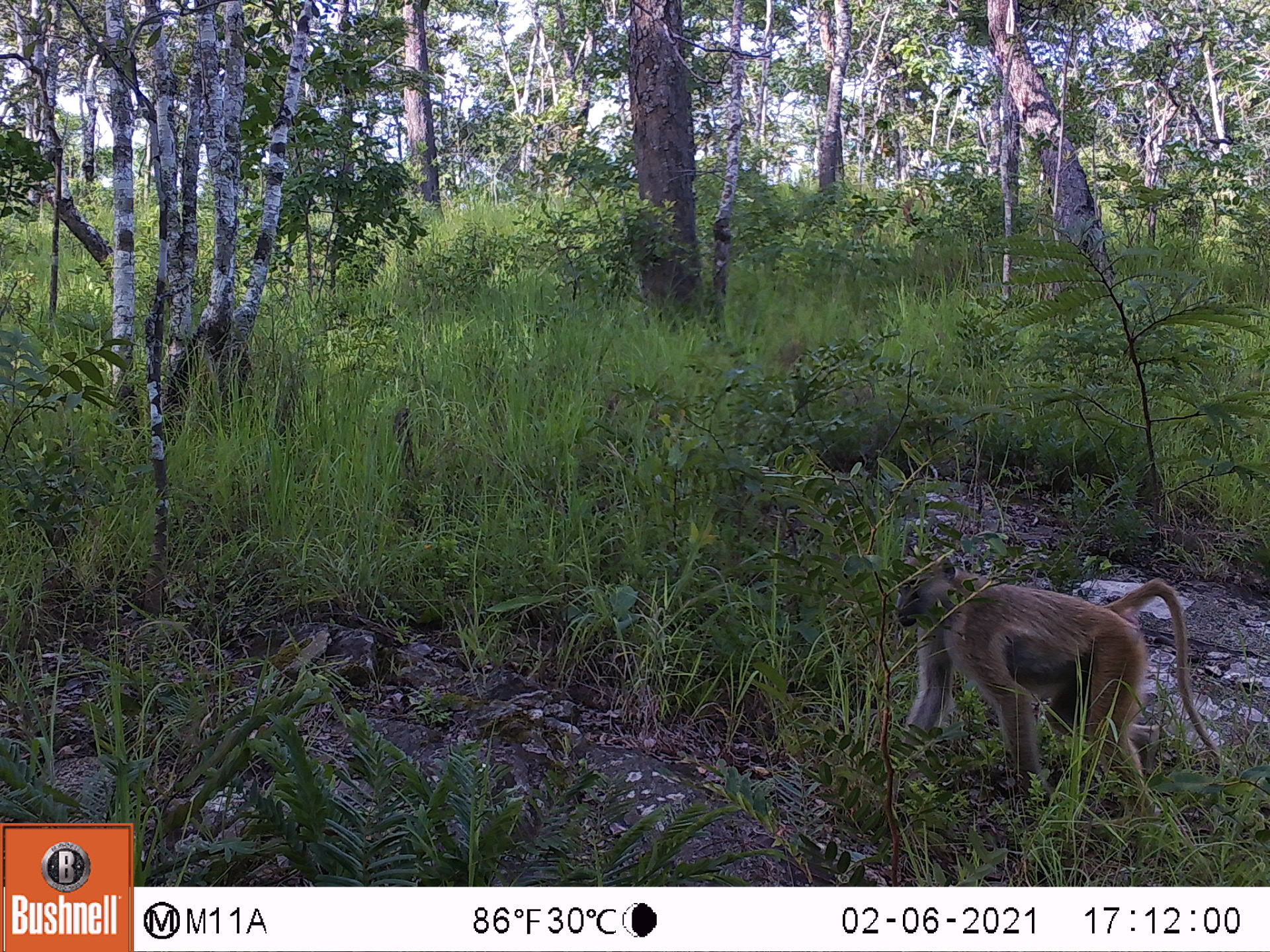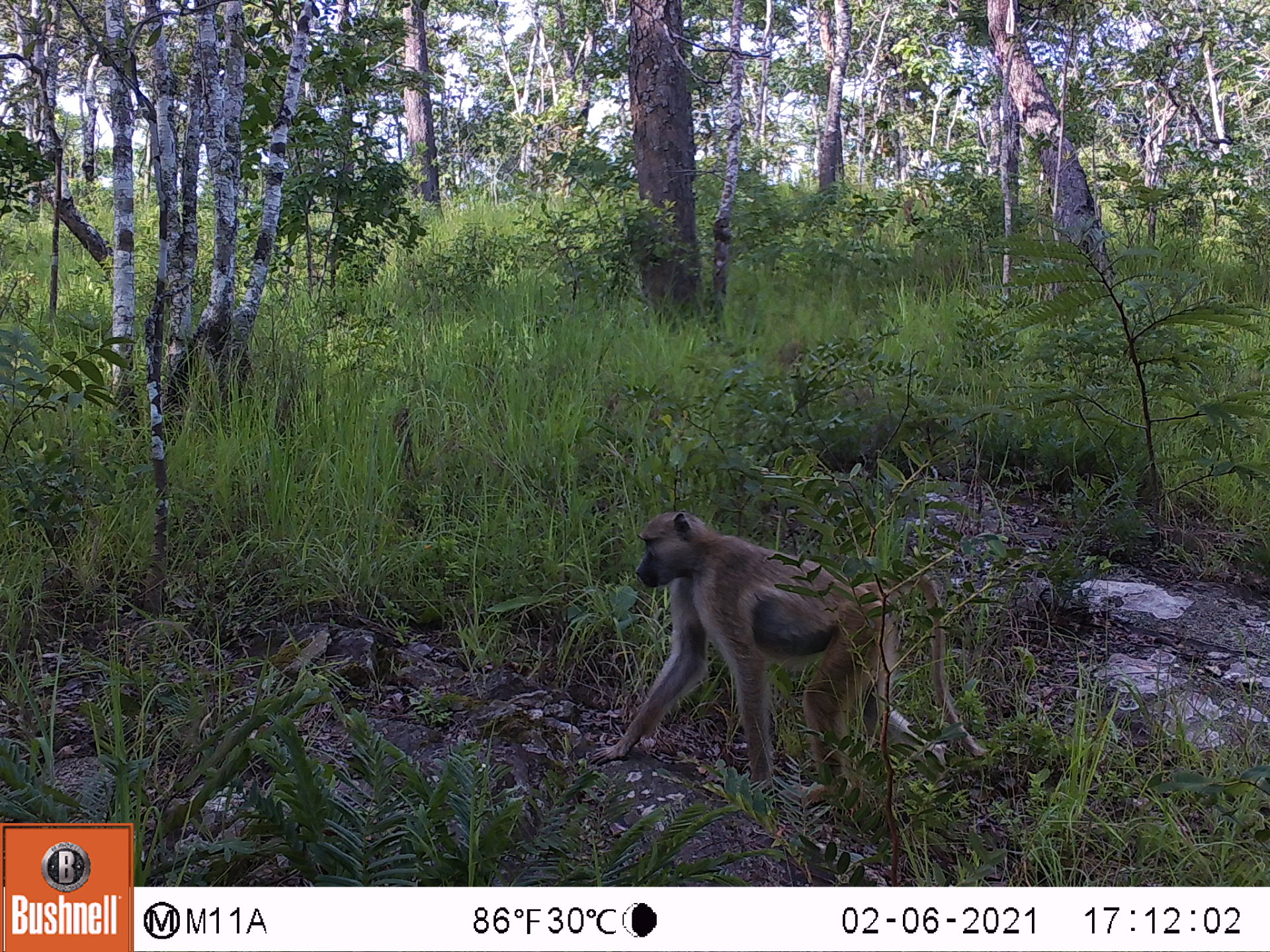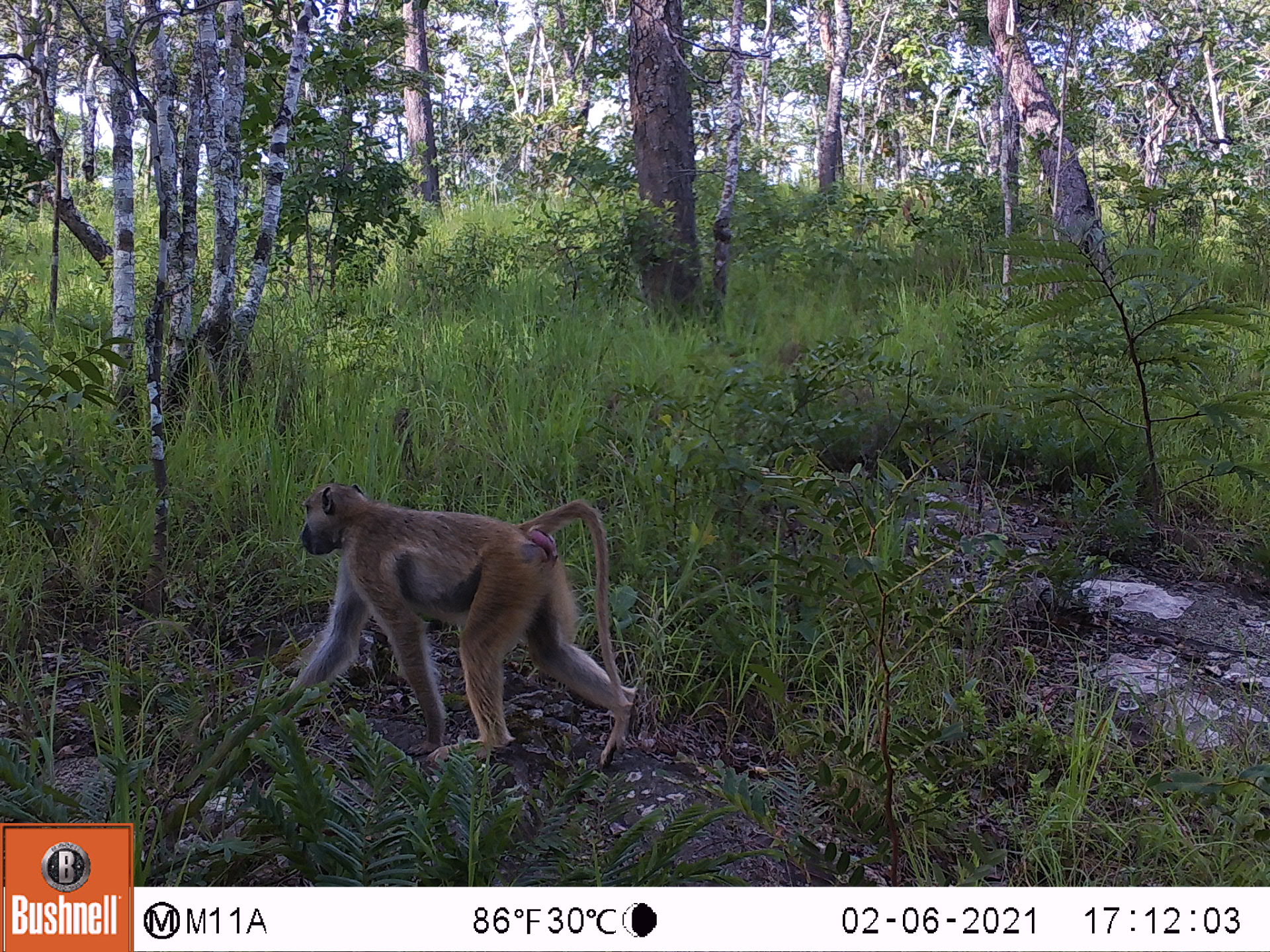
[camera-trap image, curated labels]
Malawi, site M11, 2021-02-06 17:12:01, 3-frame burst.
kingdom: Animalia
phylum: Chordata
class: Mammalia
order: Primates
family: Cercopithecidae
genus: Papio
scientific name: Papio cynocephalus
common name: yellow baboon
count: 1